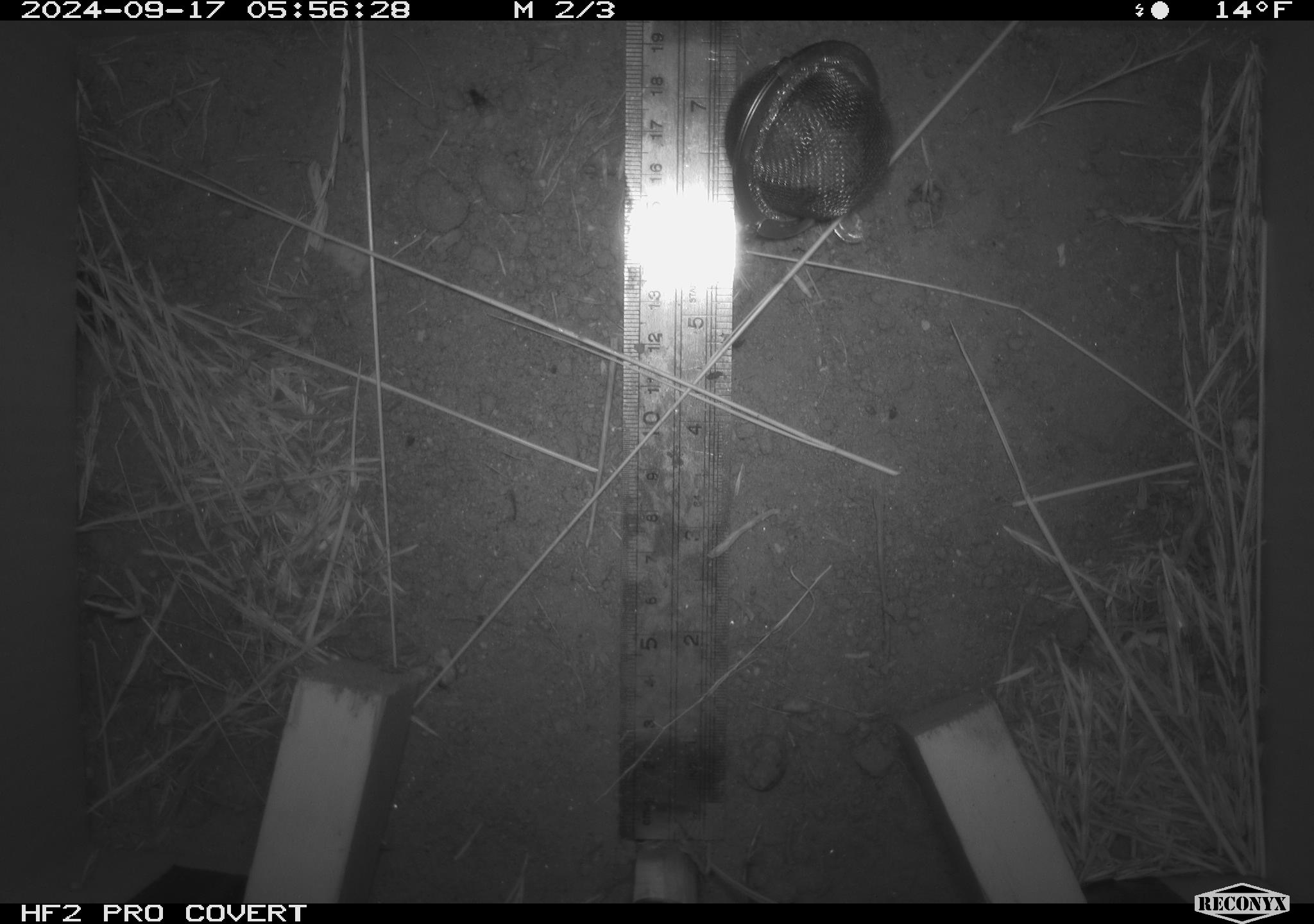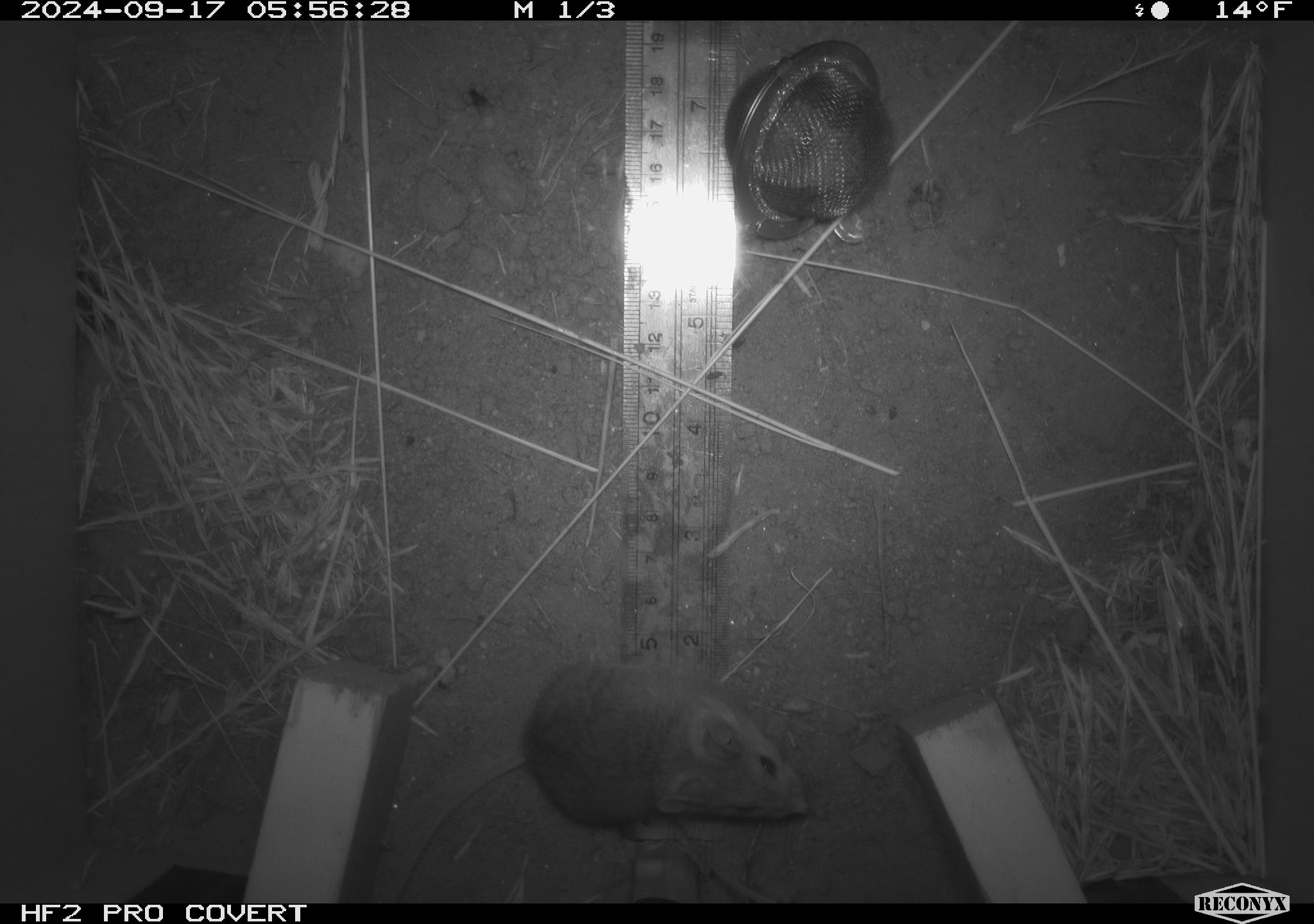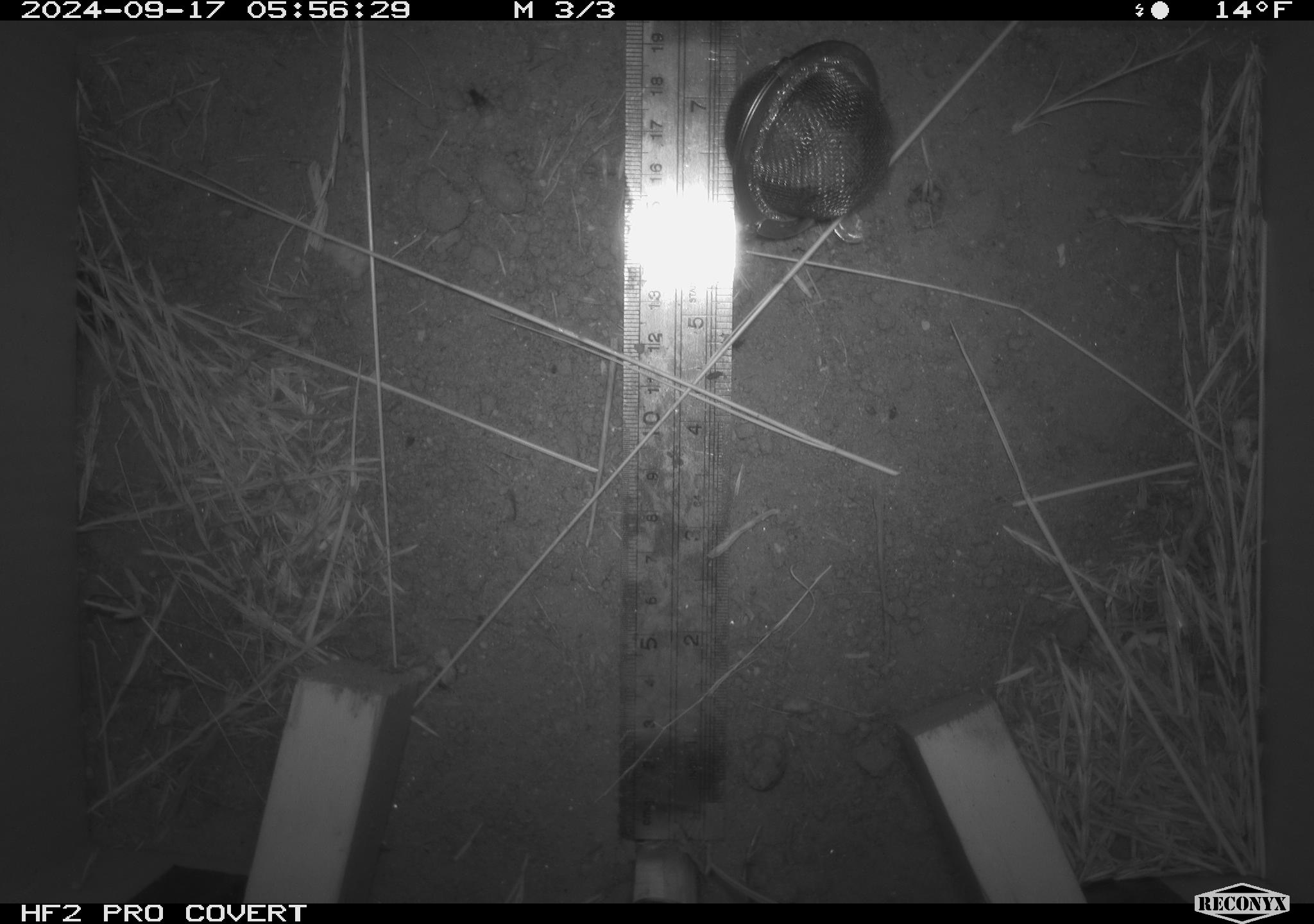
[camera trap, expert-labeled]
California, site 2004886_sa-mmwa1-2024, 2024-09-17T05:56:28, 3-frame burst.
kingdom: Animalia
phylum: Chordata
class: Mammalia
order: Rodentia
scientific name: Rodentia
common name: mouse species